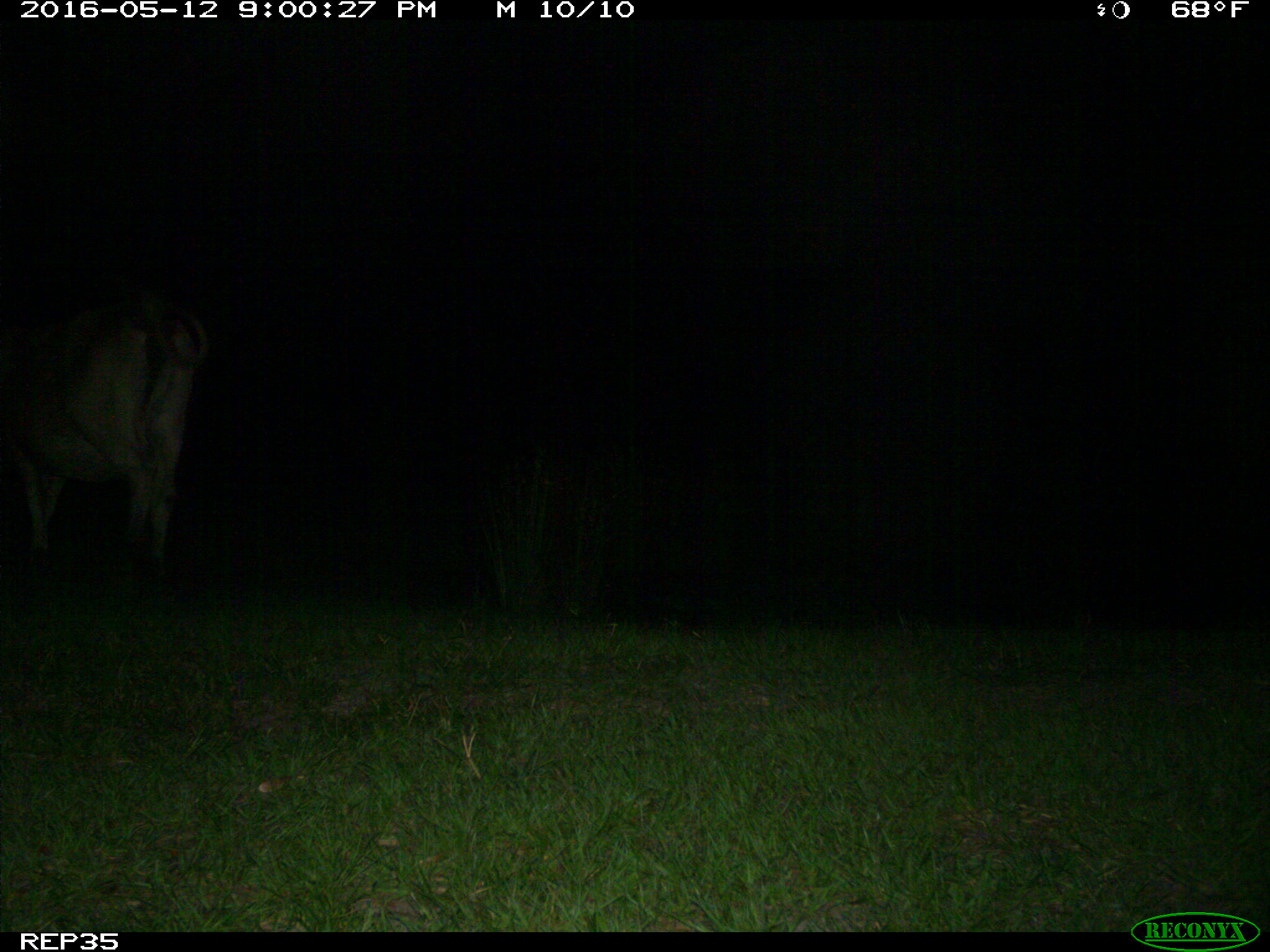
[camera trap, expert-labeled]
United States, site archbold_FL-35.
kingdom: Animalia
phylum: Chordata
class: Mammalia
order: Artiodactyla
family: Bovidae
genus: Bos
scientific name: Bos taurus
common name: domestic cow